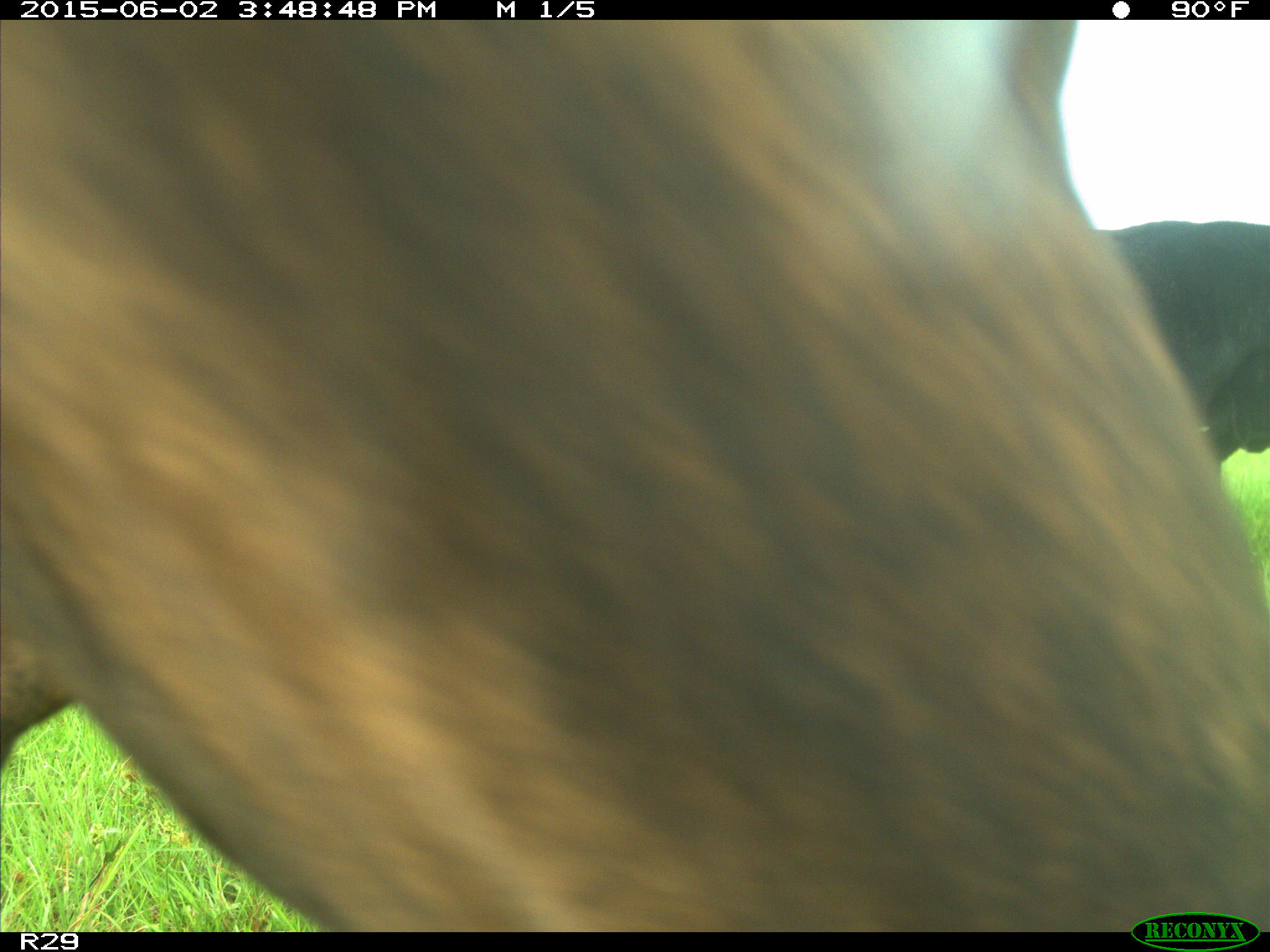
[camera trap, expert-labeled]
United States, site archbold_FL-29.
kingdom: Animalia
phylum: Chordata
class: Mammalia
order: Artiodactyla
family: Bovidae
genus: Bos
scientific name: Bos taurus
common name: domestic cow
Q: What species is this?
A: Bos taurus (domestic cow).